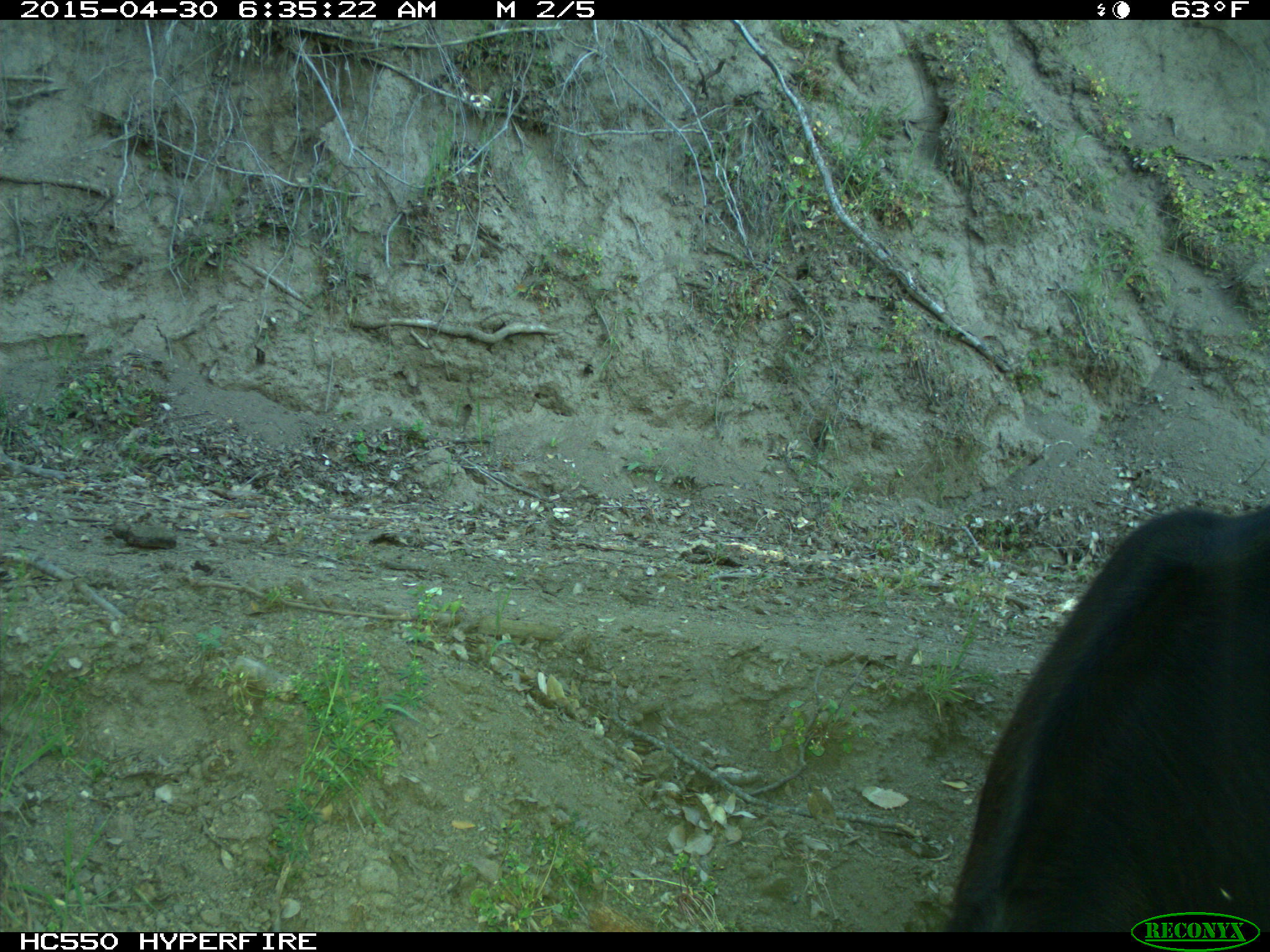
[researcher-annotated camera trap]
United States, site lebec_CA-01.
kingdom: Animalia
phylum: Chordata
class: Mammalia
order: Artiodactyla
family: Bovidae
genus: Bos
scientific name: Bos taurus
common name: domestic cow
Bos taurus (domestic cow).